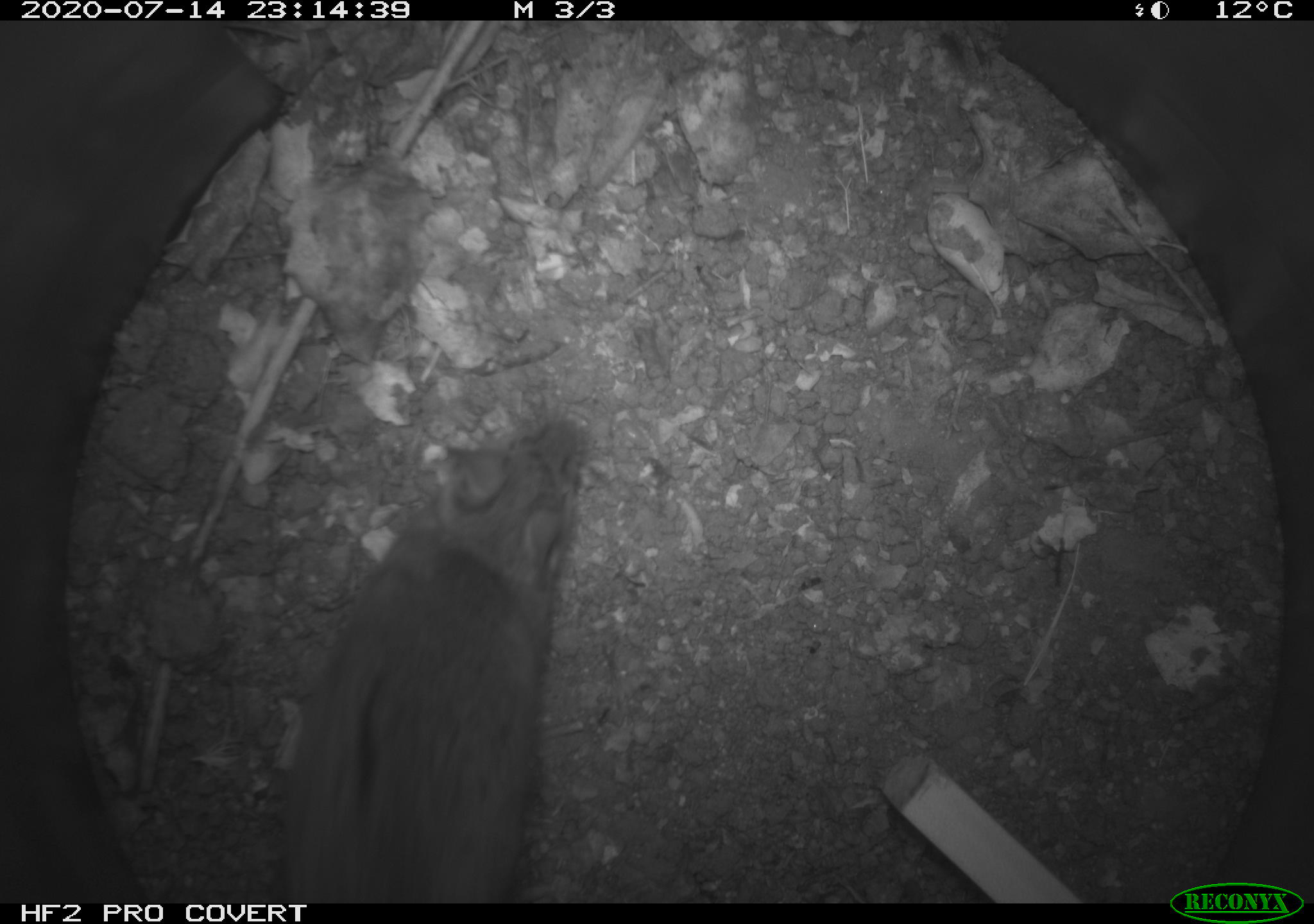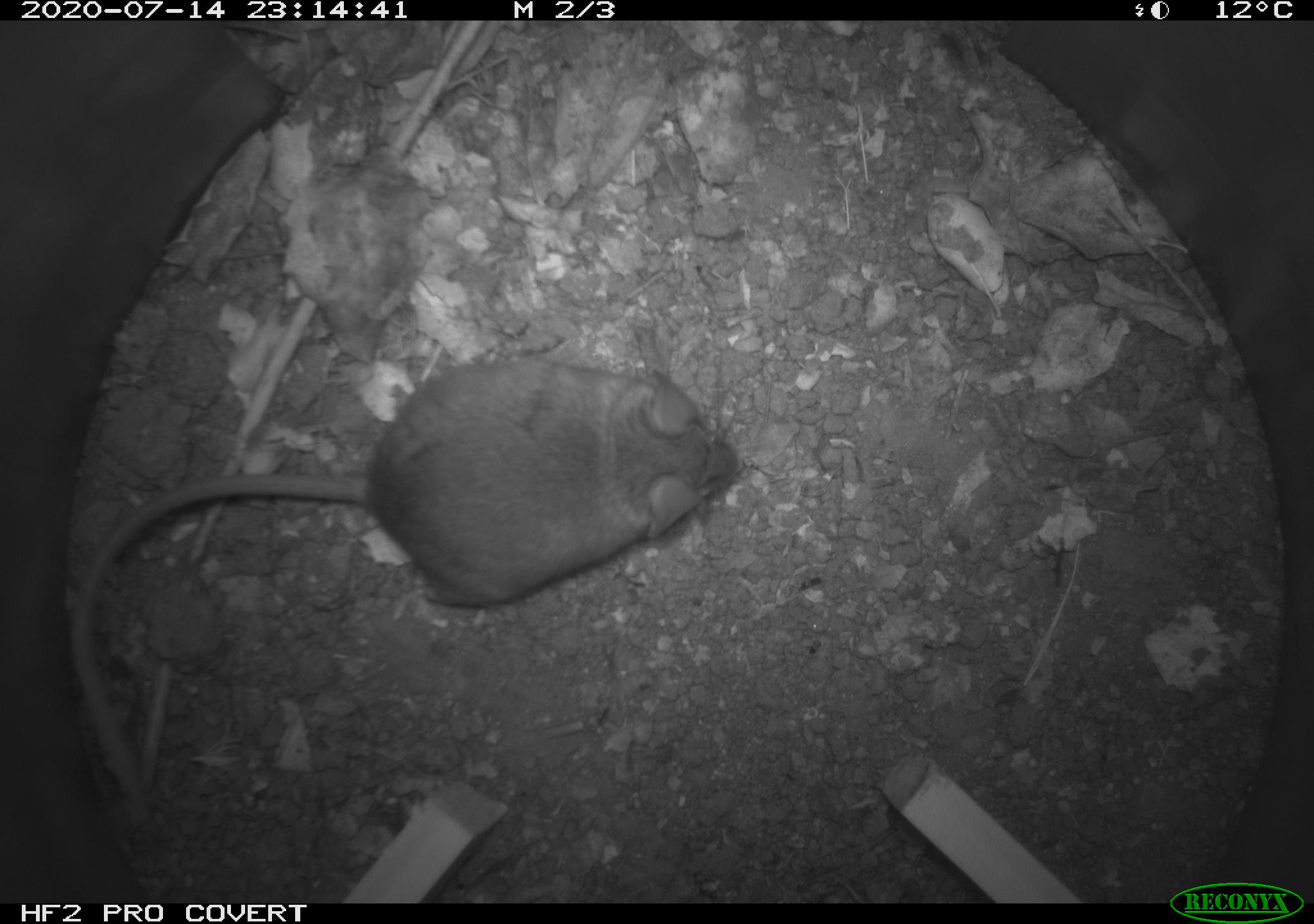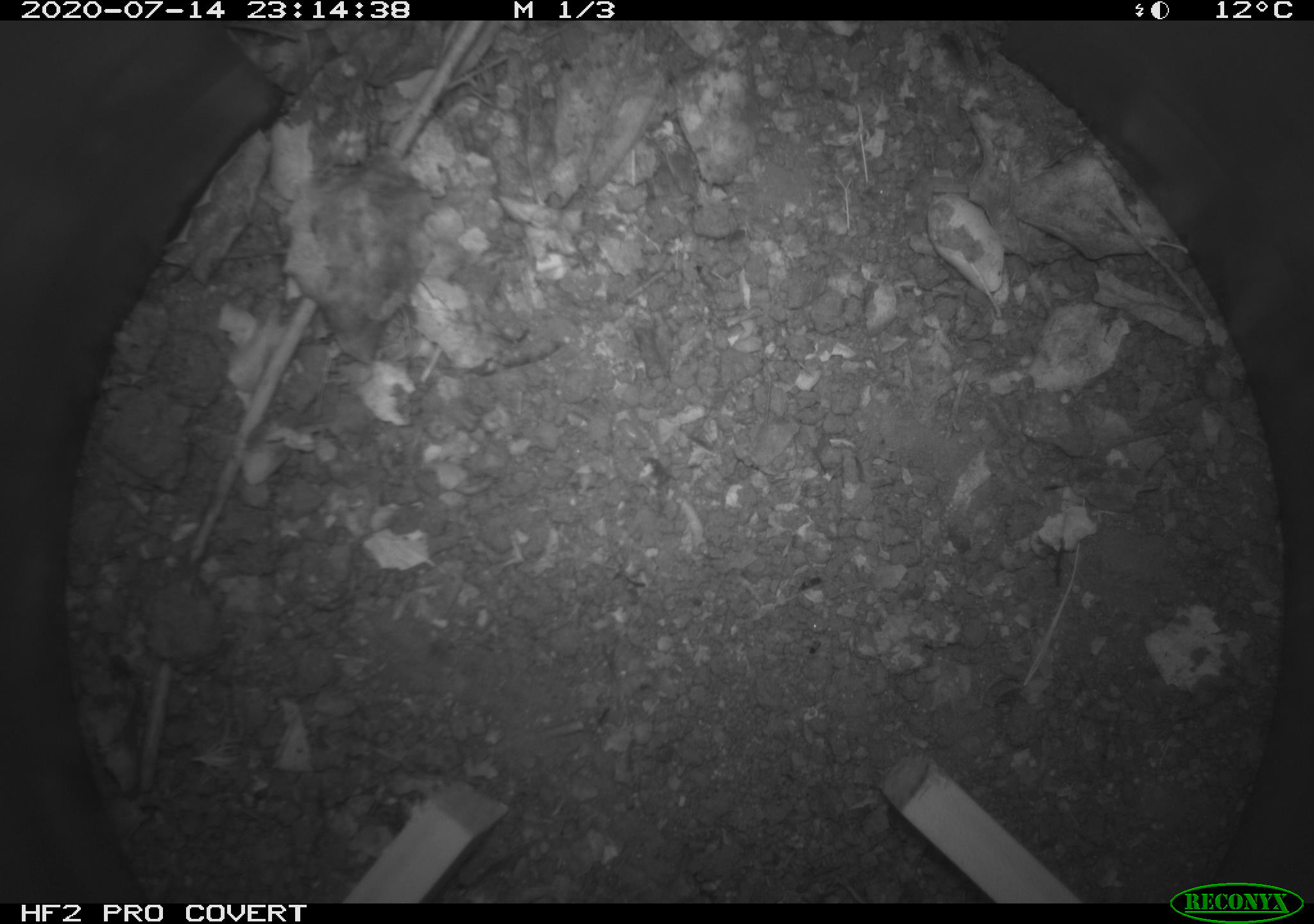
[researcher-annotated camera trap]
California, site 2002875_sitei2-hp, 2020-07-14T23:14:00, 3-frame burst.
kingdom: Animalia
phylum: Chordata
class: Mammalia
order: Rodentia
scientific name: Rodentia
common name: rodent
Rodent (Rodentia).